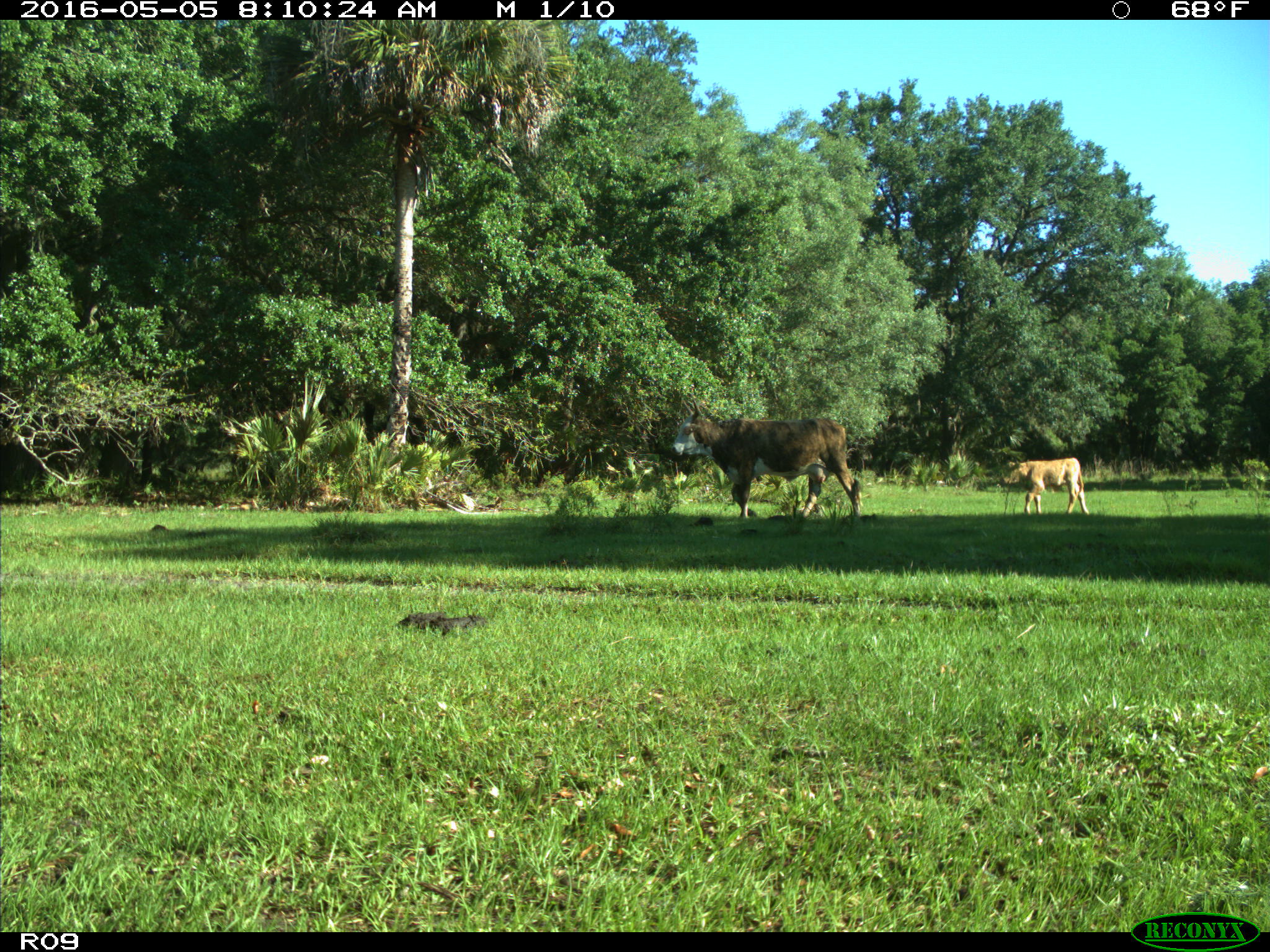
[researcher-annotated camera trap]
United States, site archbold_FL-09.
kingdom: Animalia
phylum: Chordata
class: Mammalia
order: Artiodactyla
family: Bovidae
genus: Bos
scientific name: Bos taurus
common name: domestic cow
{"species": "Bos taurus (domestic cow)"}